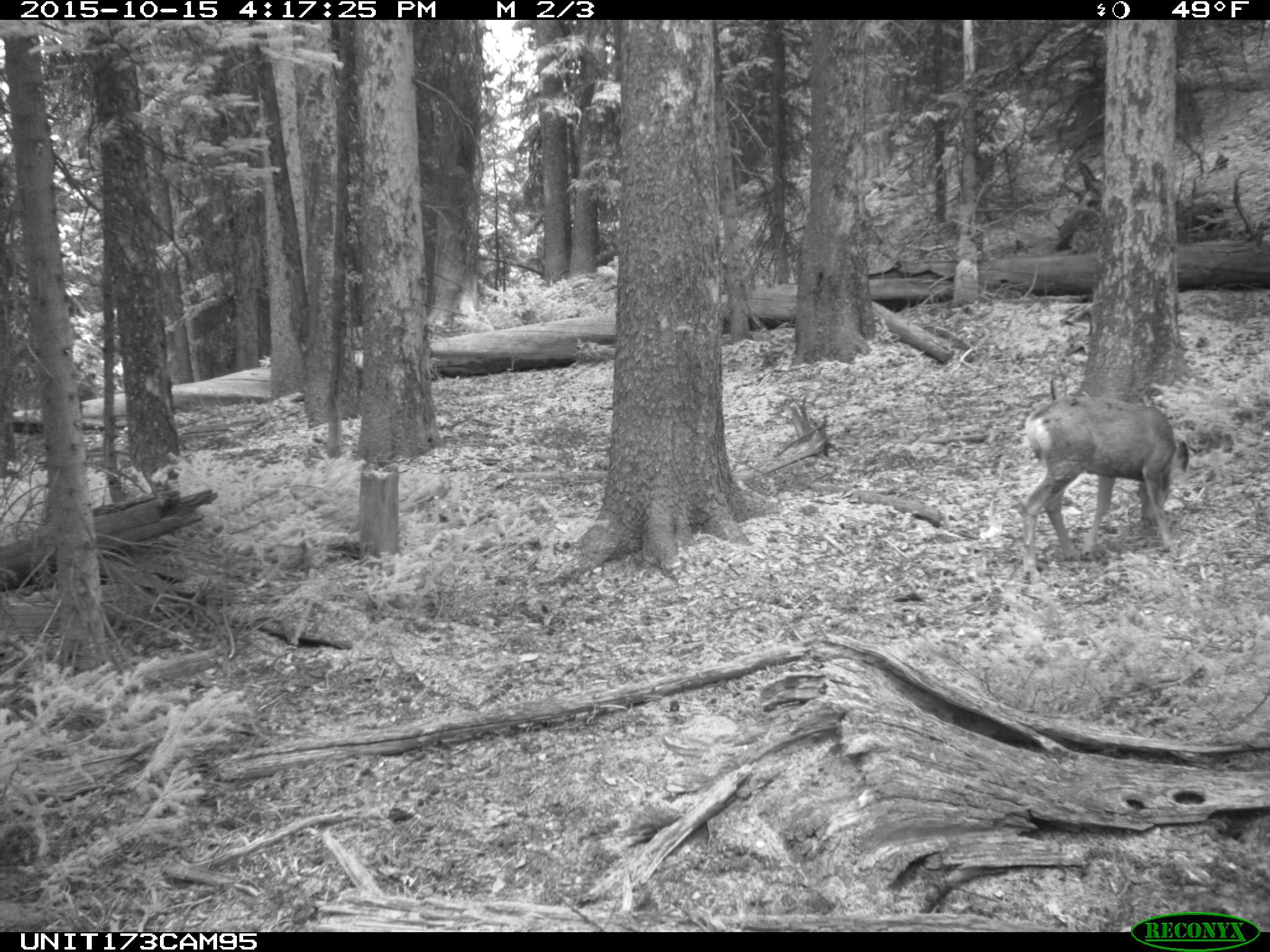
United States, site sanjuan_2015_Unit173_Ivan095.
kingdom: Animalia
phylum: Chordata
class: Mammalia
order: Artiodactyla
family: Cervidae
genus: Odocoileus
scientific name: Odocoileus hemionus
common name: mule deer